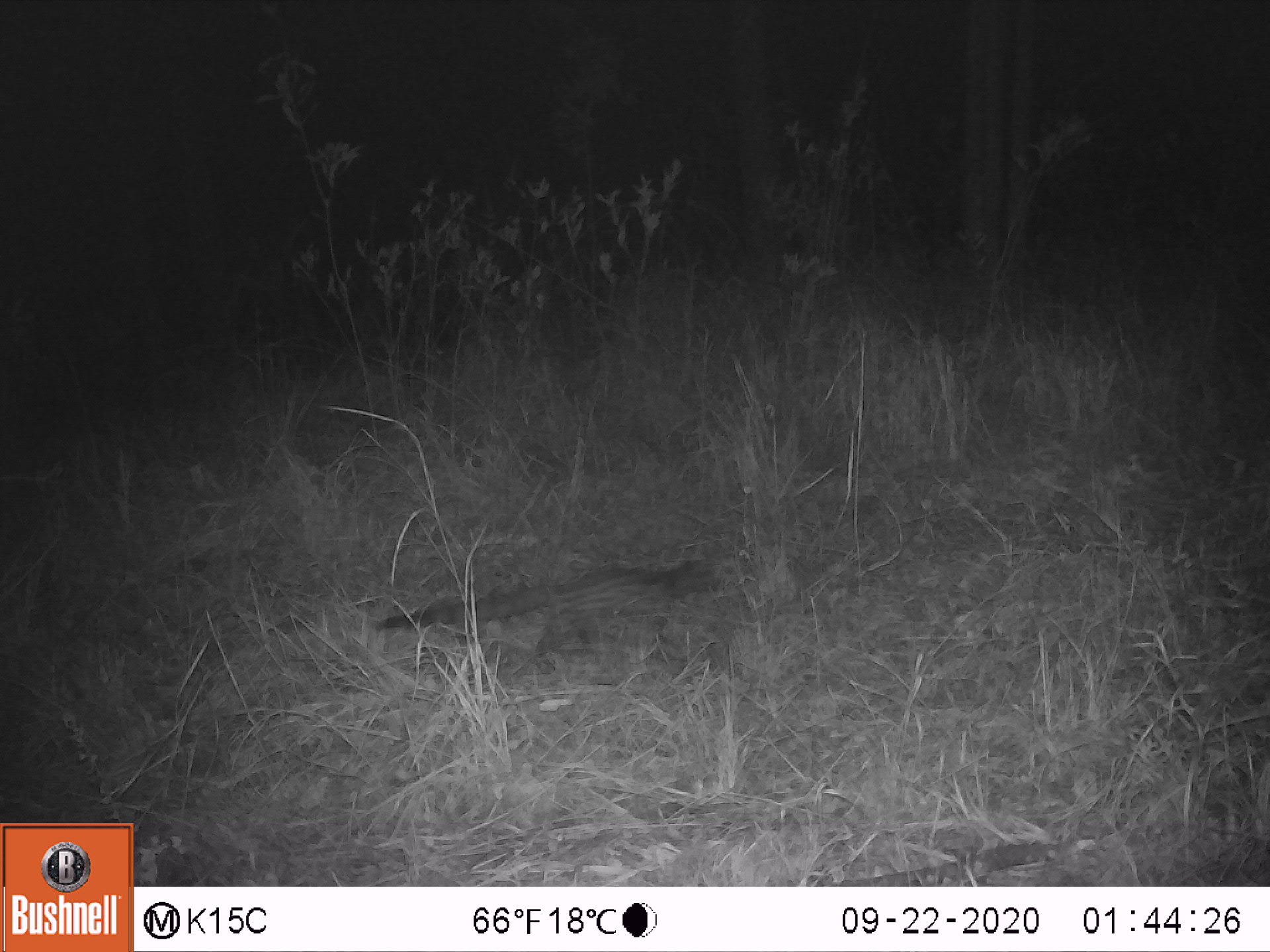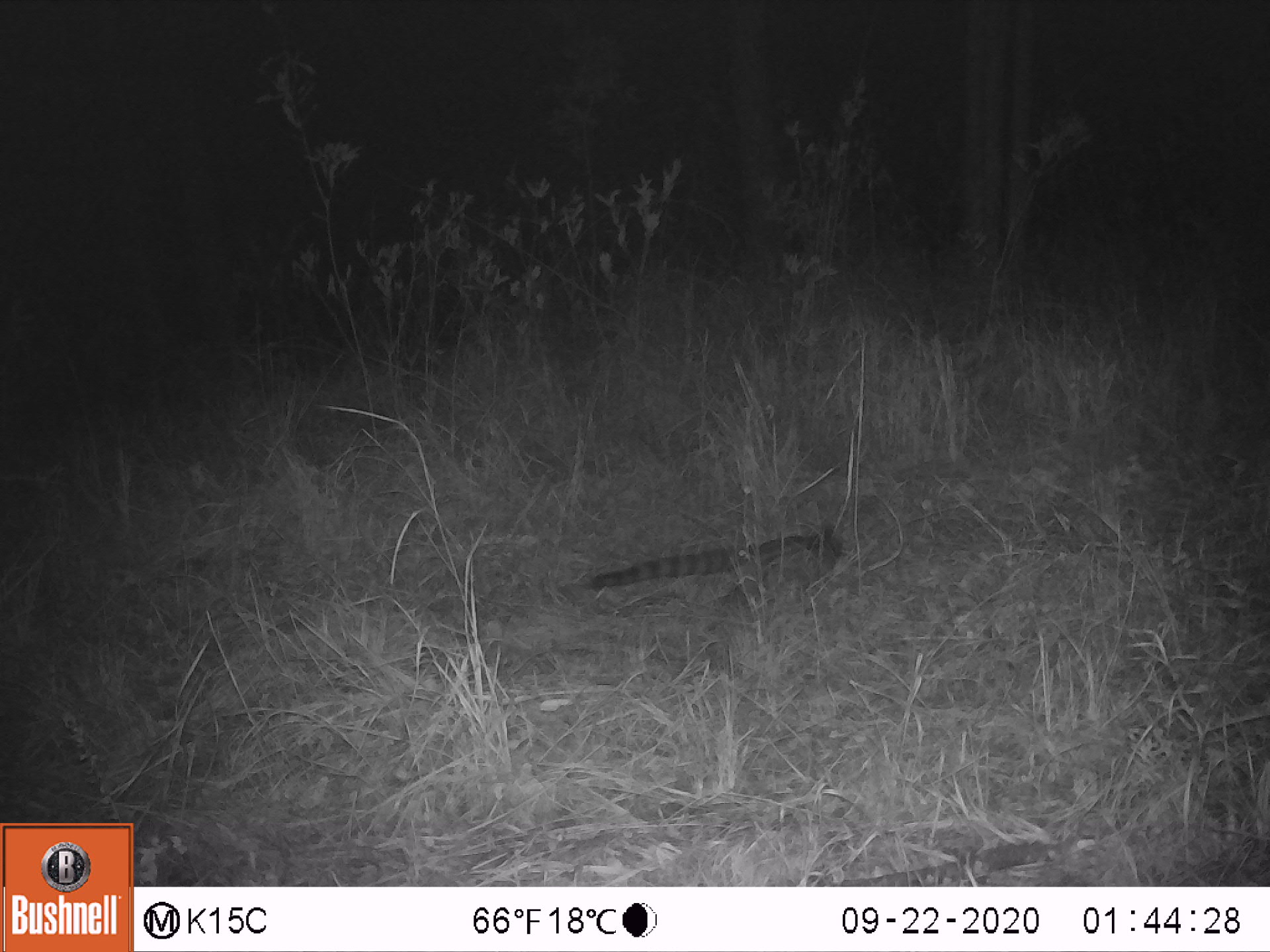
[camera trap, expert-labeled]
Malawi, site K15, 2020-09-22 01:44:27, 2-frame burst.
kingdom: Animalia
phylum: Chordata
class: Mammalia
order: Carnivora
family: Viverridae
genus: Genetta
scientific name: Genetta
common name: genet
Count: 1.